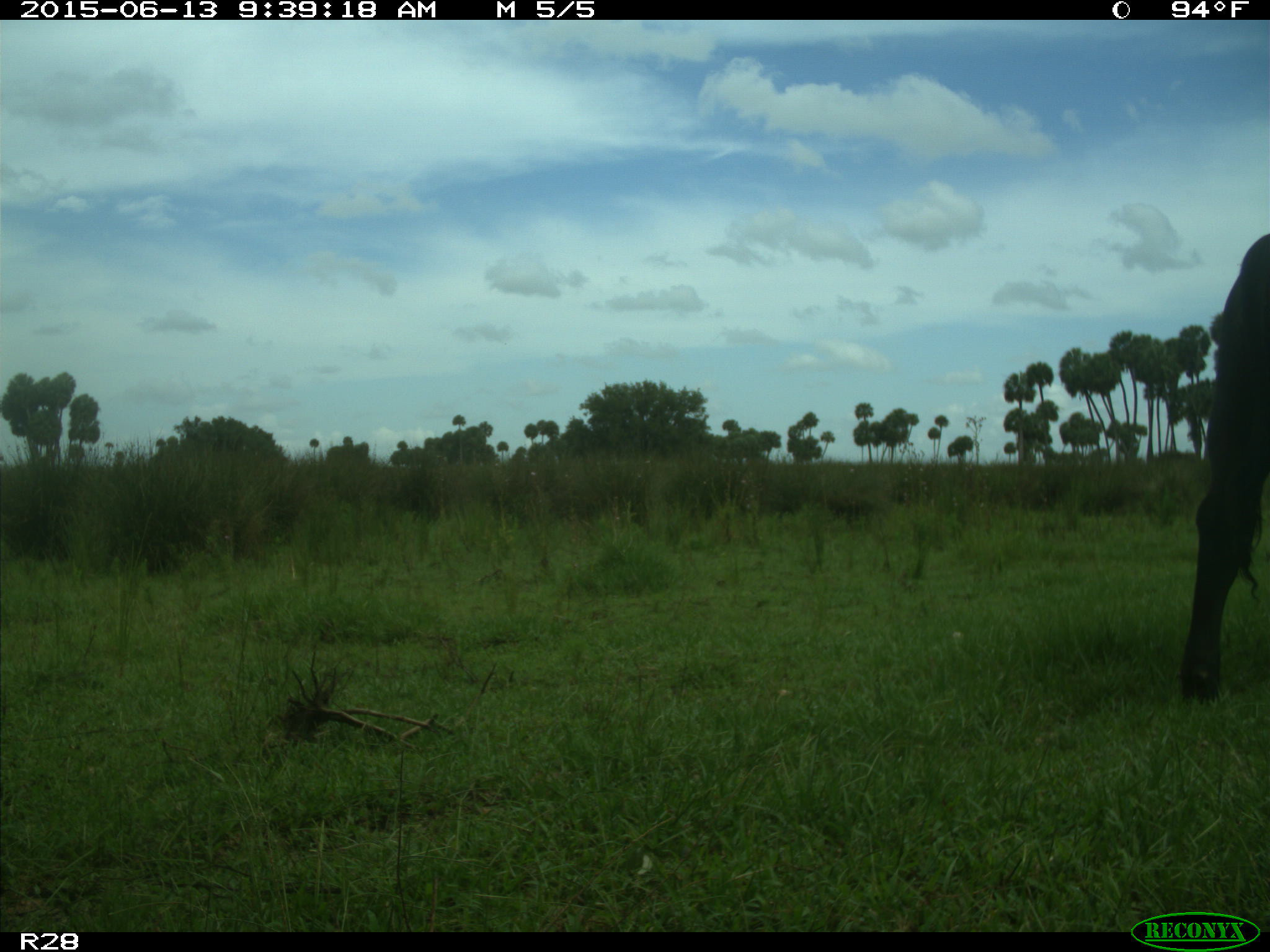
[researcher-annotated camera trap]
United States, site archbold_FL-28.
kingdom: Animalia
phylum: Chordata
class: Mammalia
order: Artiodactyla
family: Bovidae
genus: Bos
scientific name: Bos taurus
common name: domestic cow